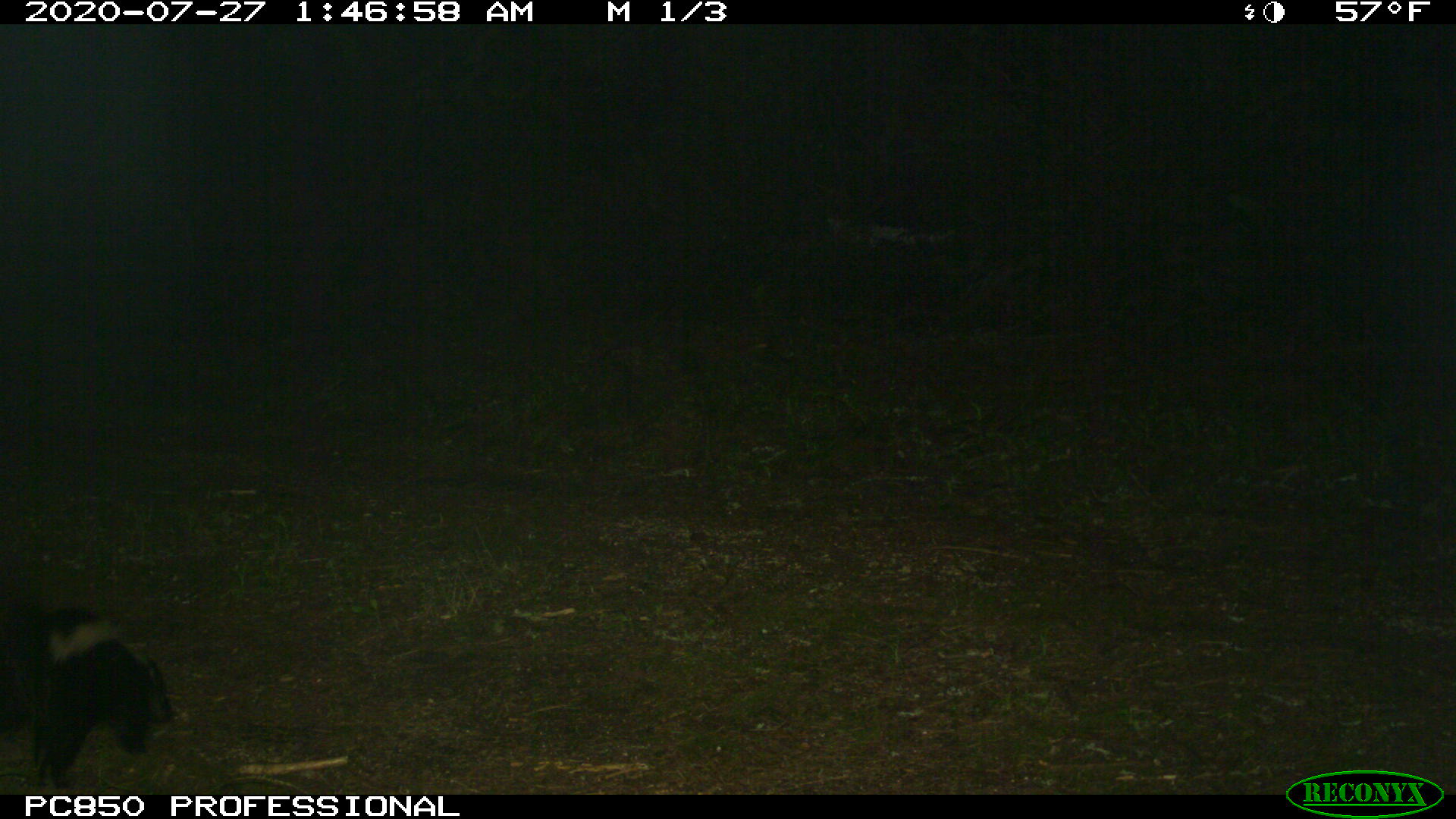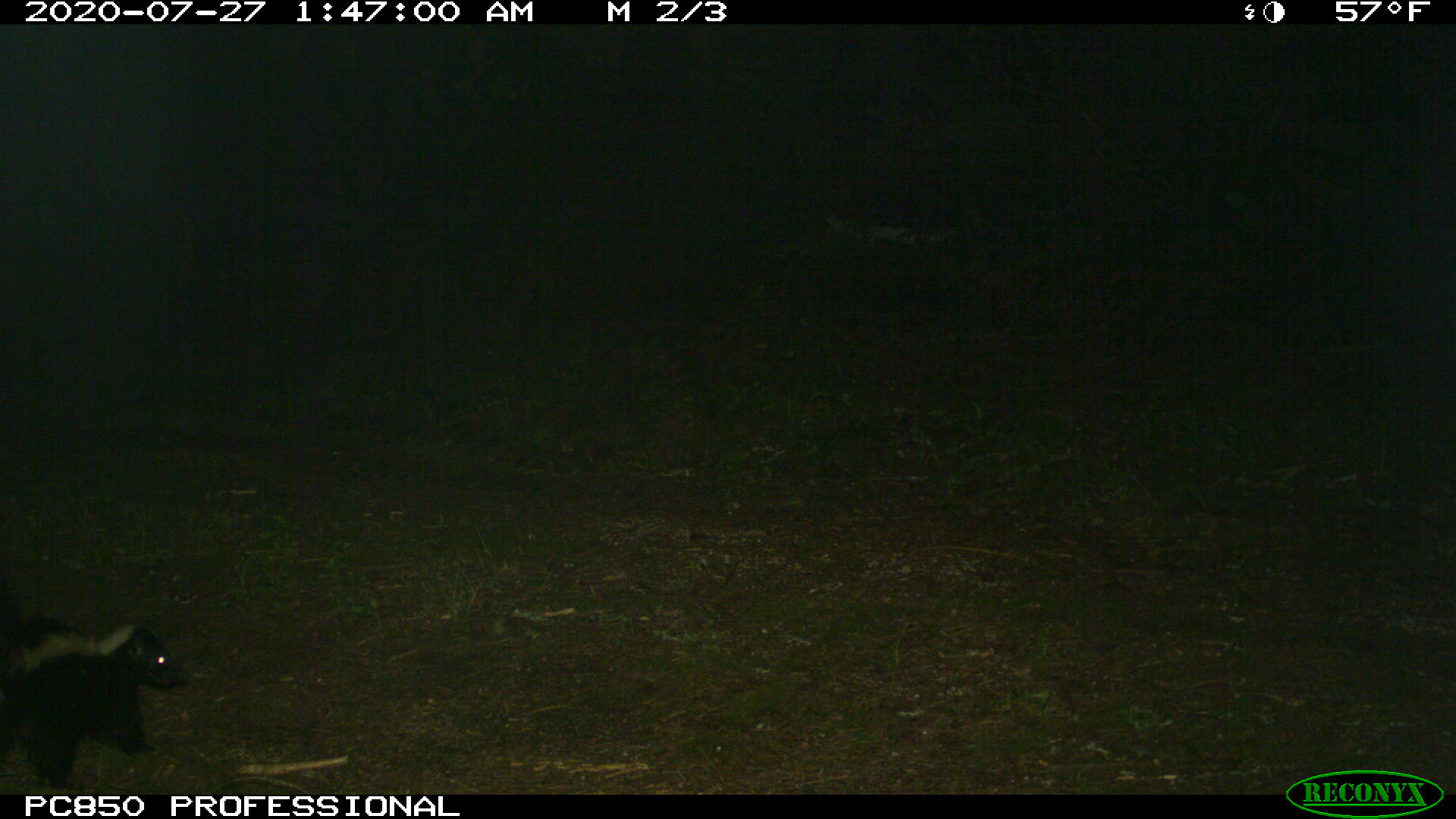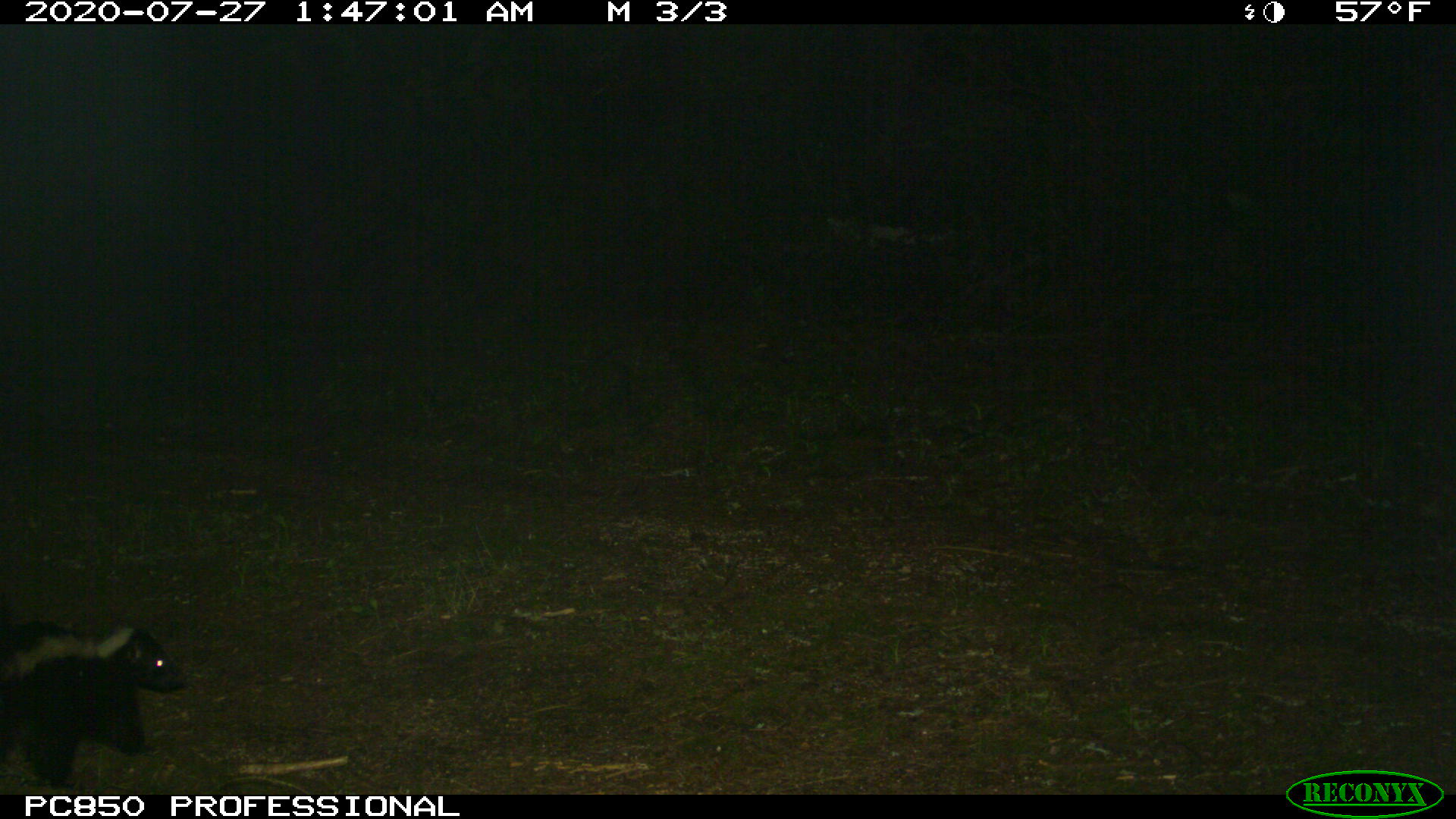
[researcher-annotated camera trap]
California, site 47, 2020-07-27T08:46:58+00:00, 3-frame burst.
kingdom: Animalia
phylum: Chordata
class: Mammalia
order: Carnivora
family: Mephitidae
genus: Mephitis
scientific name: Mephitis mephitis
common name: striped skunk